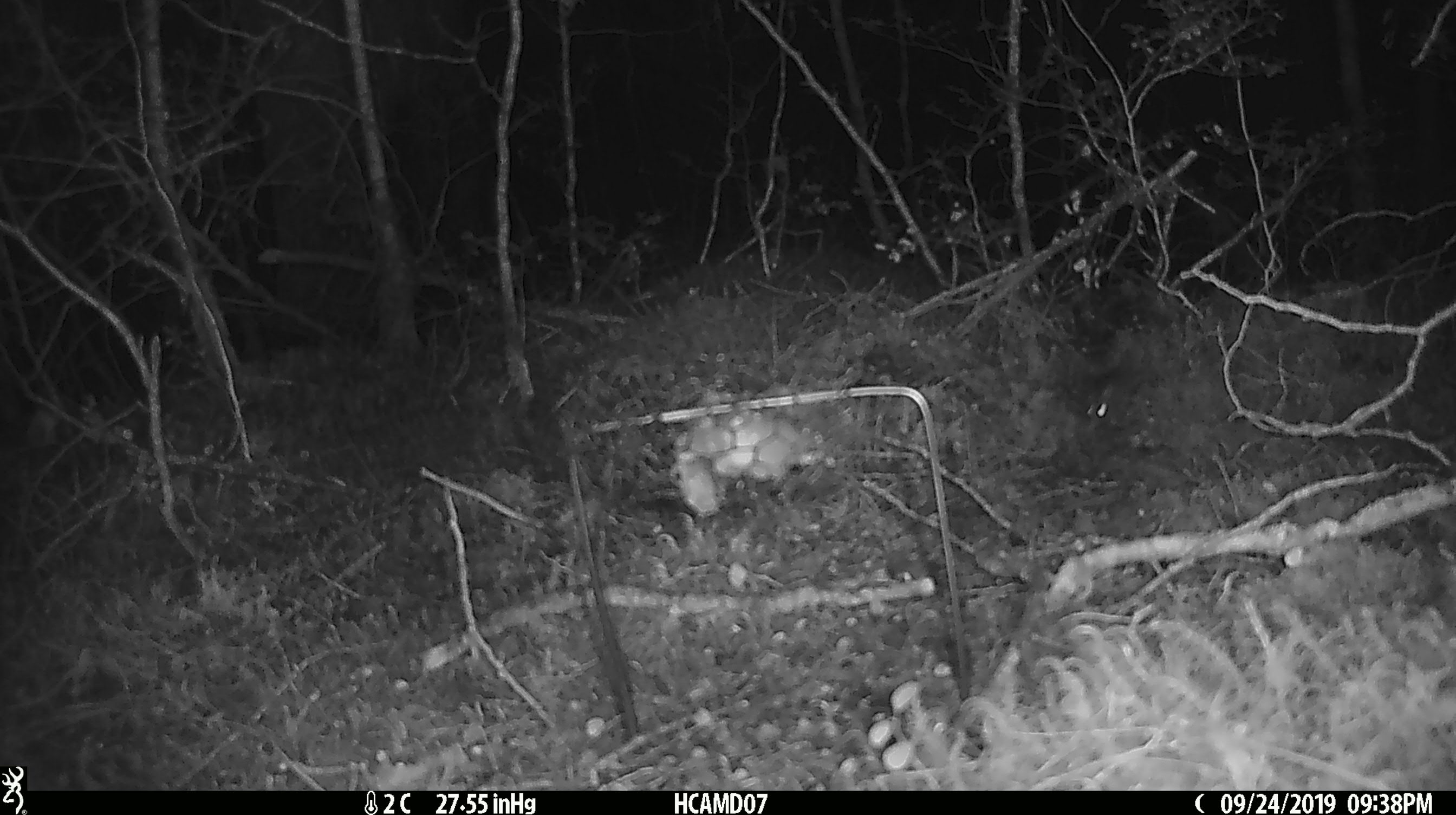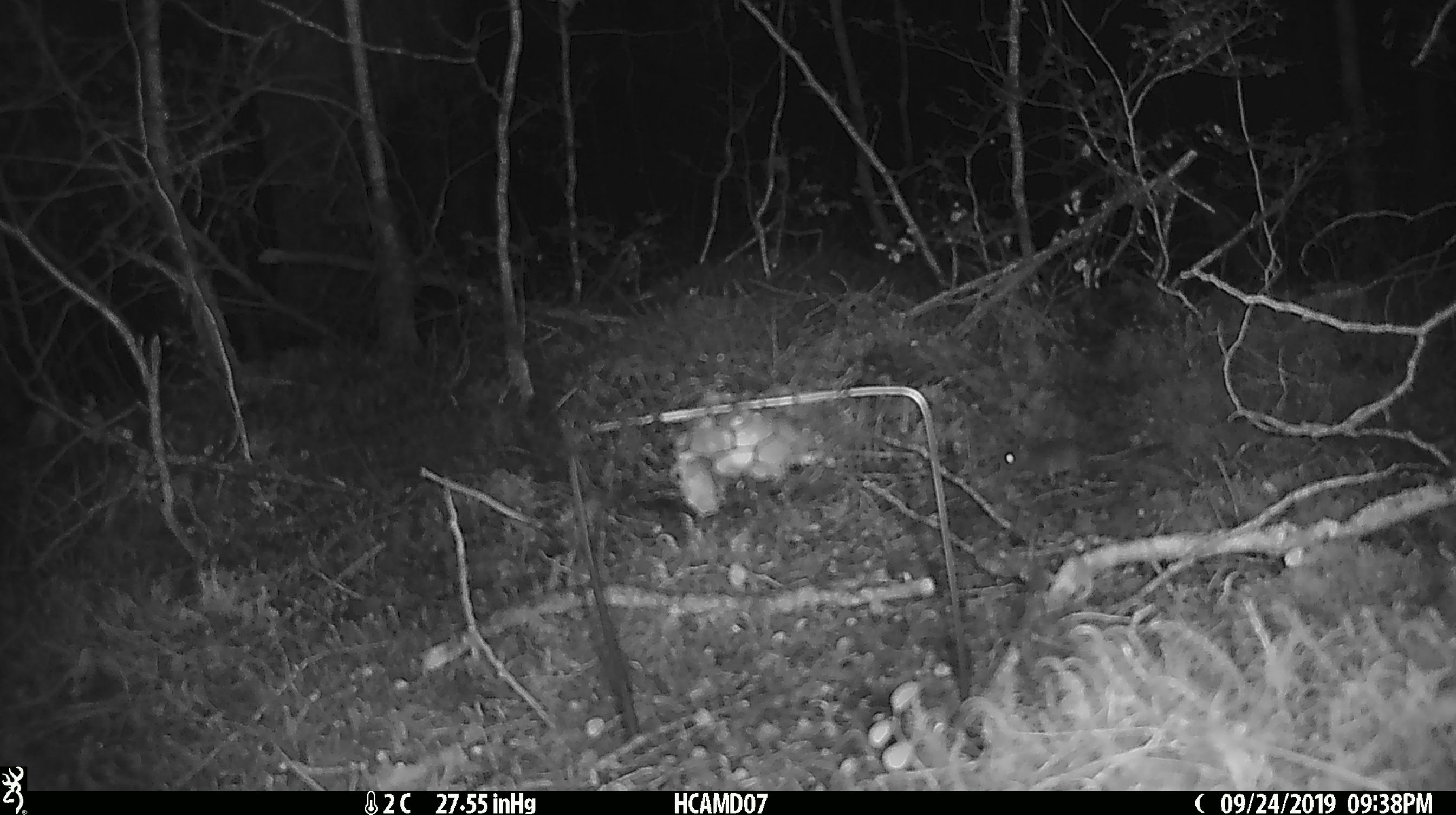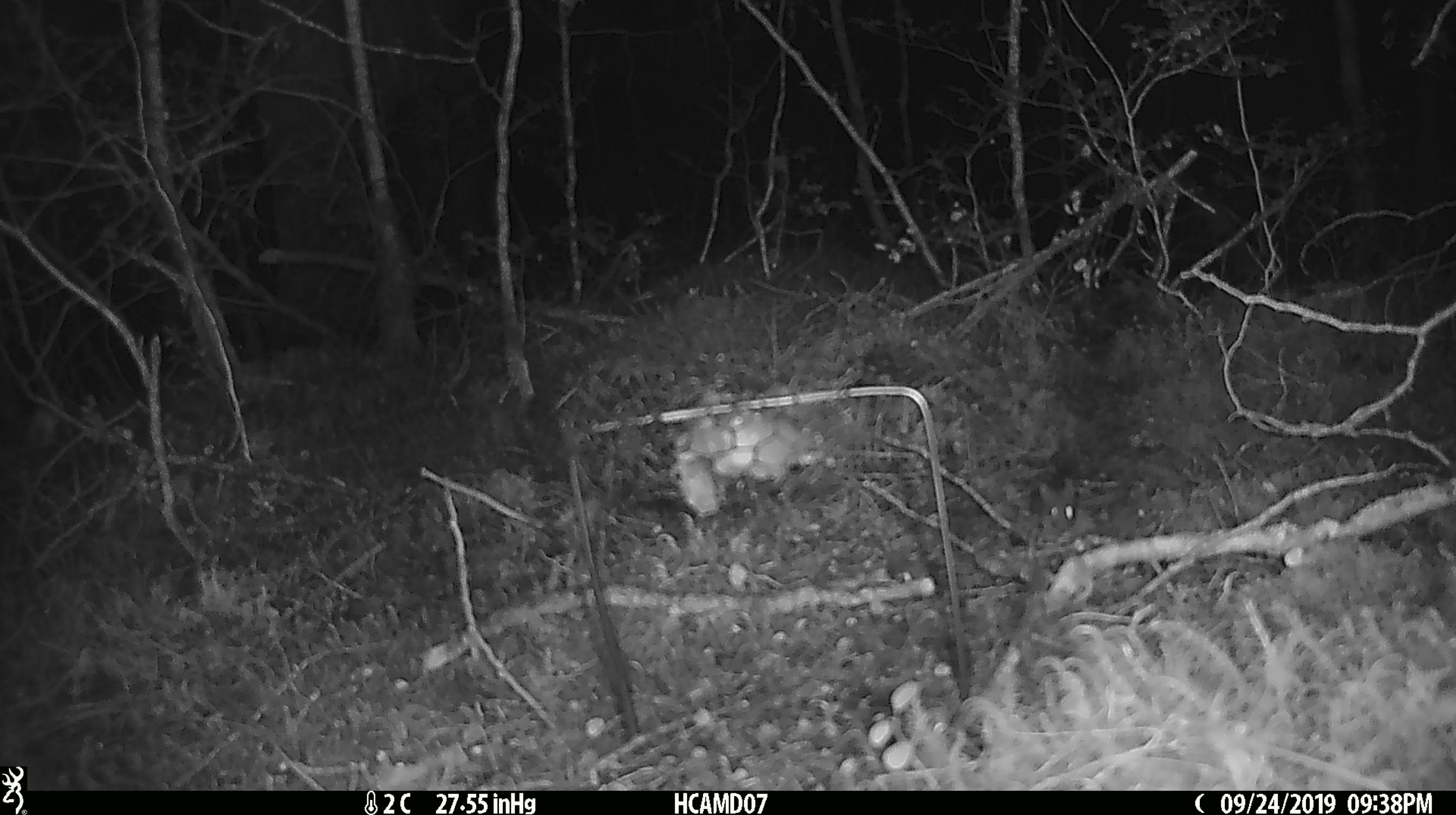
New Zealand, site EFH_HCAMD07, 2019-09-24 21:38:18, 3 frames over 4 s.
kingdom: Animalia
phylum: Chordata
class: Mammalia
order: Rodentia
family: Muridae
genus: Mus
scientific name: Mus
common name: mouse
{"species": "mouse (Mus)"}